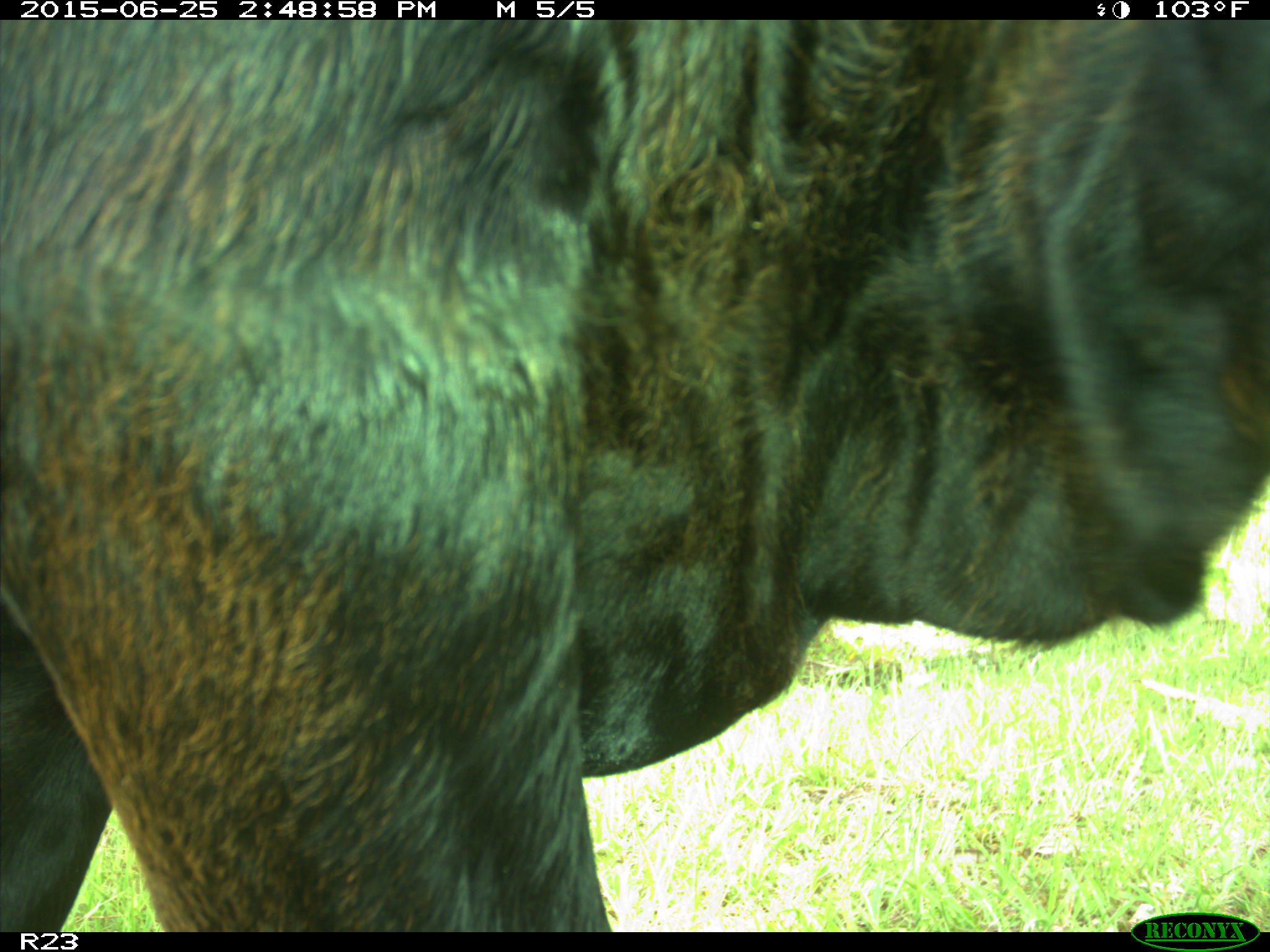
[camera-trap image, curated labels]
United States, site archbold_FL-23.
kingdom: Animalia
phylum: Chordata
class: Mammalia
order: Artiodactyla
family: Bovidae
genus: Bos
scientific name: Bos taurus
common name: domestic cow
Bos taurus (domestic cow).